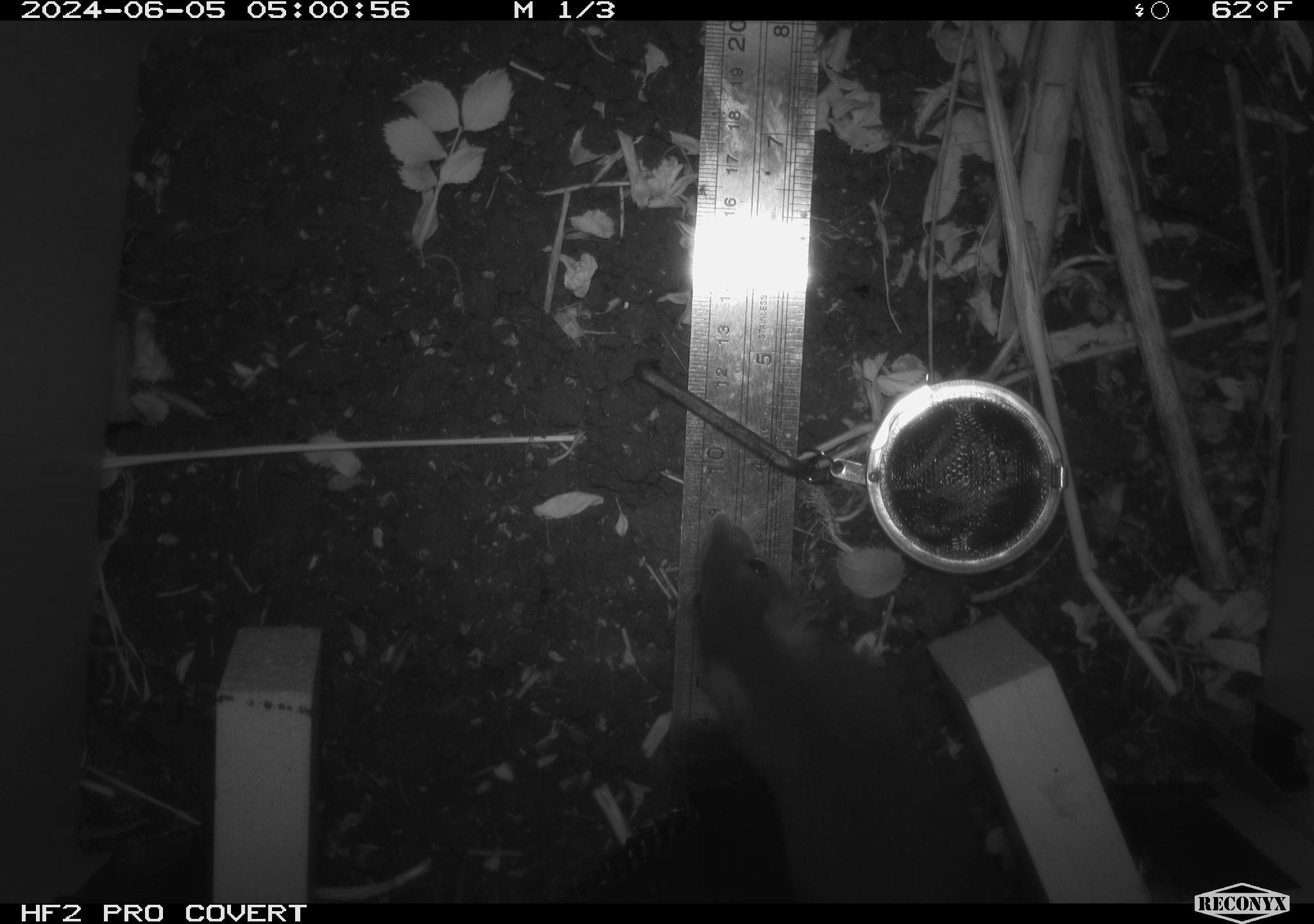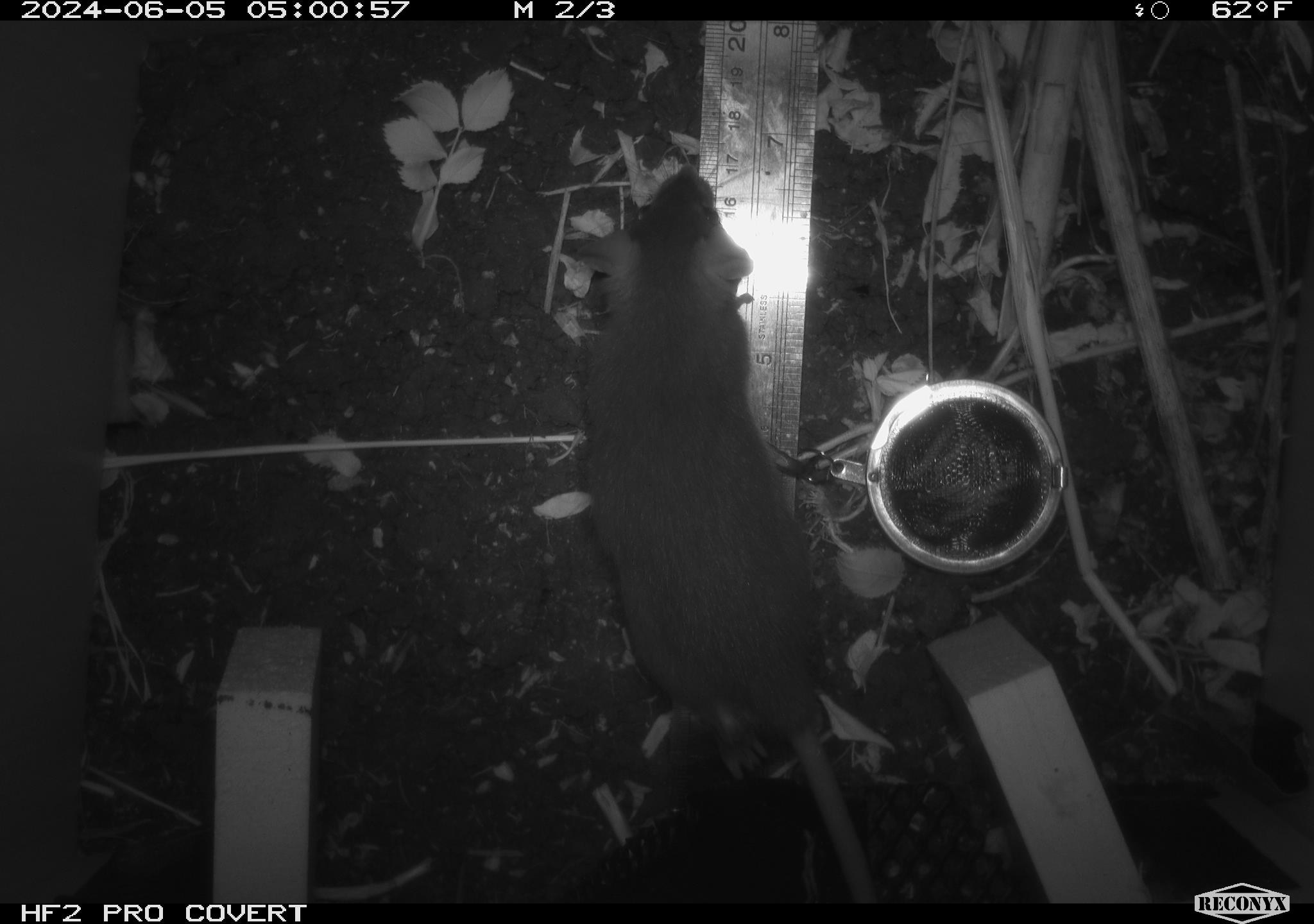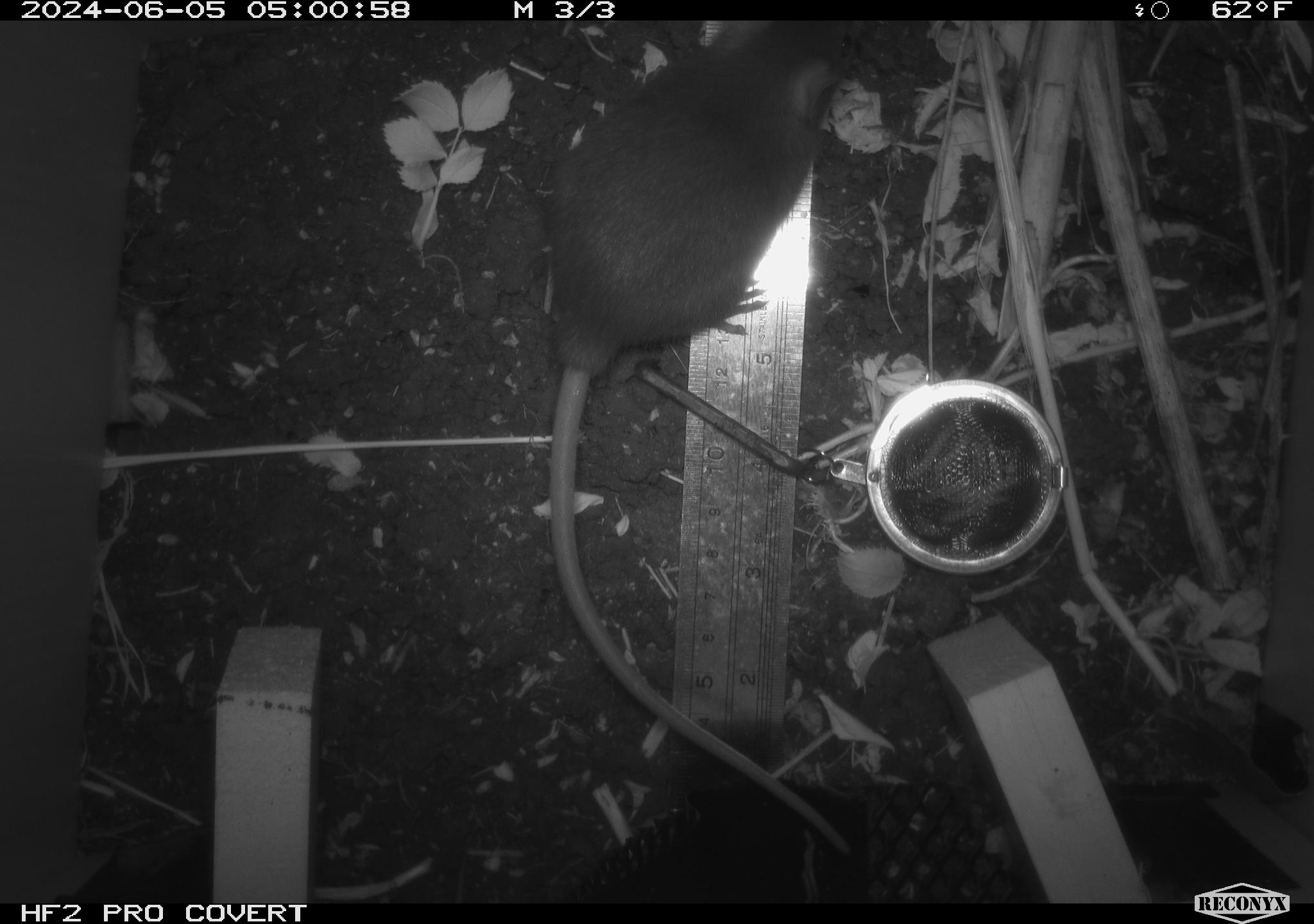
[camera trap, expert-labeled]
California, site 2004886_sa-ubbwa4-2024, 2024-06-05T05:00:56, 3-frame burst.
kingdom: Animalia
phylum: Chordata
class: Mammalia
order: Rodentia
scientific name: Rodentia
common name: woodrat or rat or mouse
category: woodrat or rat or mouse species